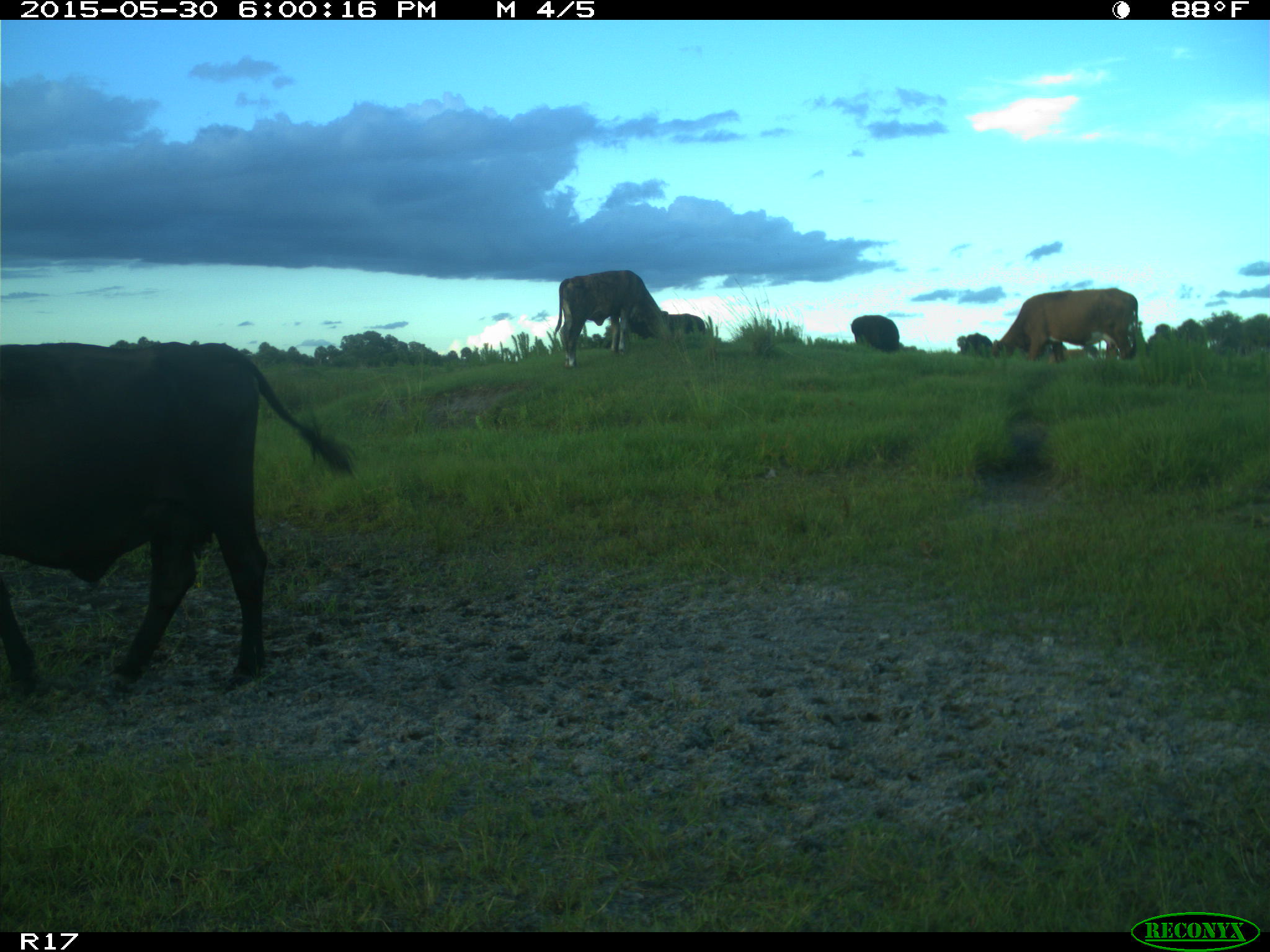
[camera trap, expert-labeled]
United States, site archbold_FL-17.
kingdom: Animalia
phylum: Chordata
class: Mammalia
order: Artiodactyla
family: Bovidae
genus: Bos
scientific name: Bos taurus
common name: domestic cow